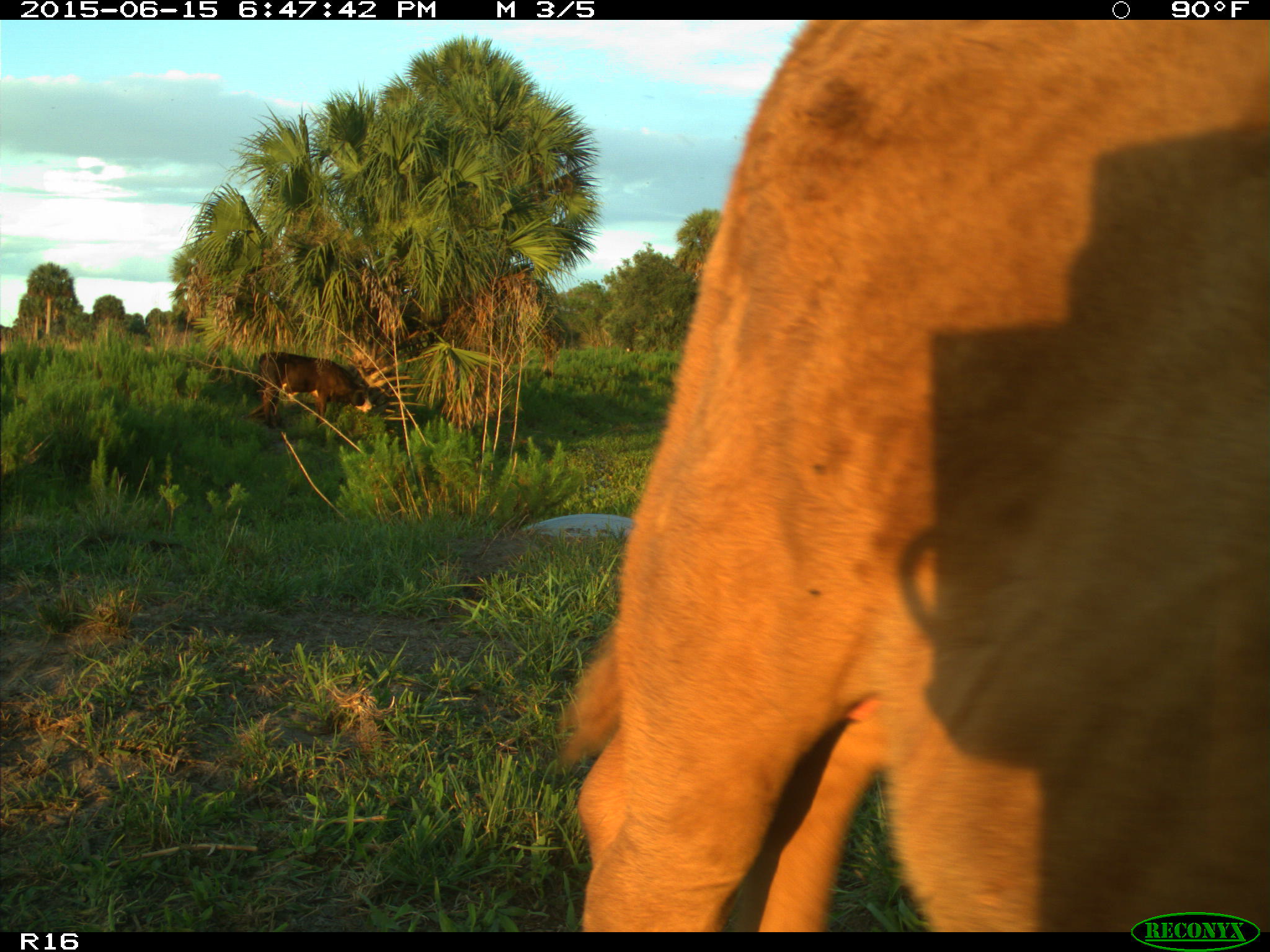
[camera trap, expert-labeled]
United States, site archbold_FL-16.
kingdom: Animalia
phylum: Chordata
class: Mammalia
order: Artiodactyla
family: Bovidae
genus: Bos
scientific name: Bos taurus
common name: domestic cow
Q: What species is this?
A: Bos taurus (domestic cow).